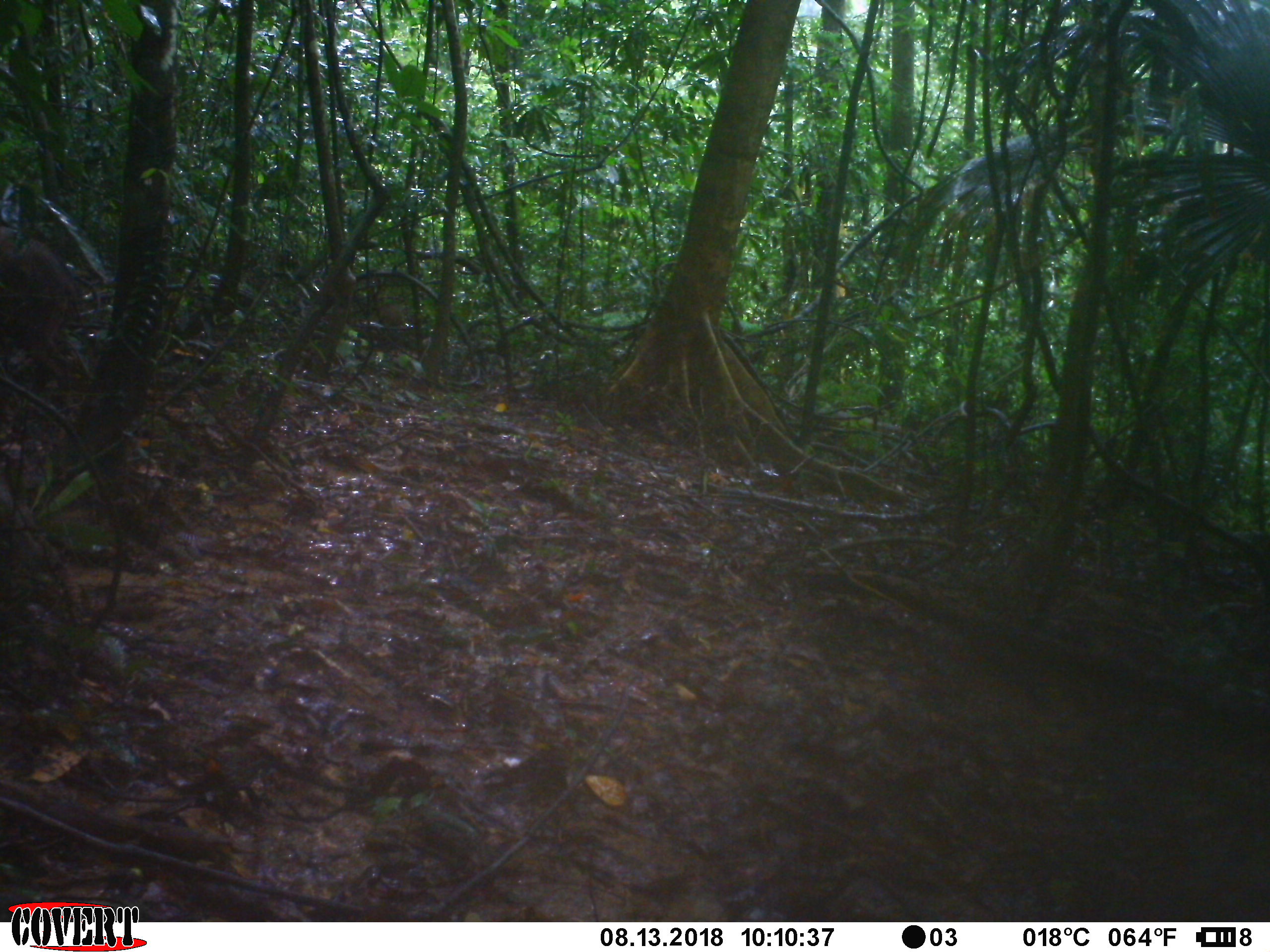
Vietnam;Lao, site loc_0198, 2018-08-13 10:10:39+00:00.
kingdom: Animalia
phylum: Chordata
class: Mammalia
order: Artiodactyla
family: Suidae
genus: Sus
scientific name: Sus scrofa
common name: eurasian wild pig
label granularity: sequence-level